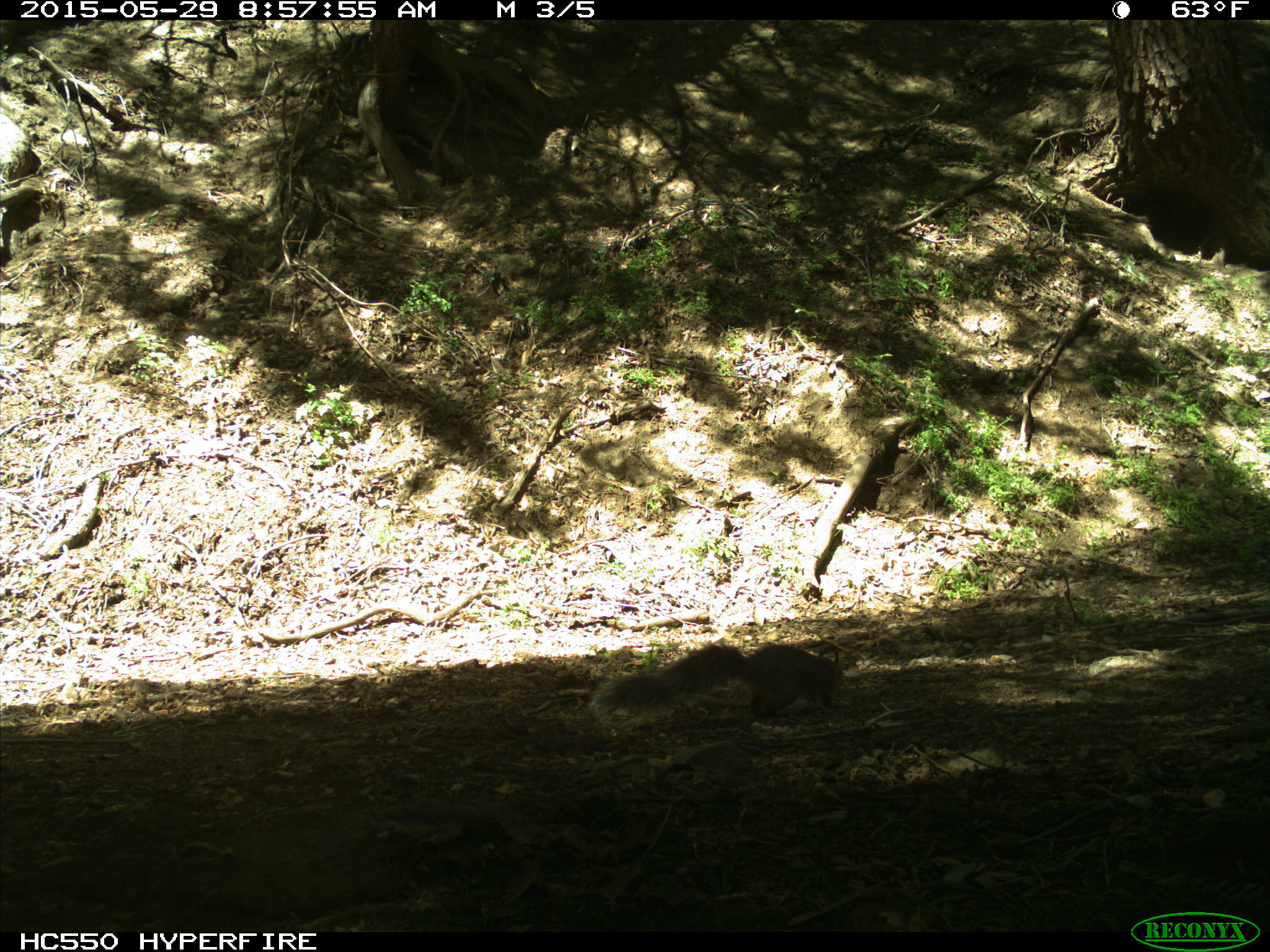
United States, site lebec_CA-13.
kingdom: Animalia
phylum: Chordata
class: Mammalia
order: Rodentia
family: Sciuridae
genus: Sciurus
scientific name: Sciurus carolinensis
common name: eastern gray squirrel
Sciurus carolinensis (eastern gray squirrel).